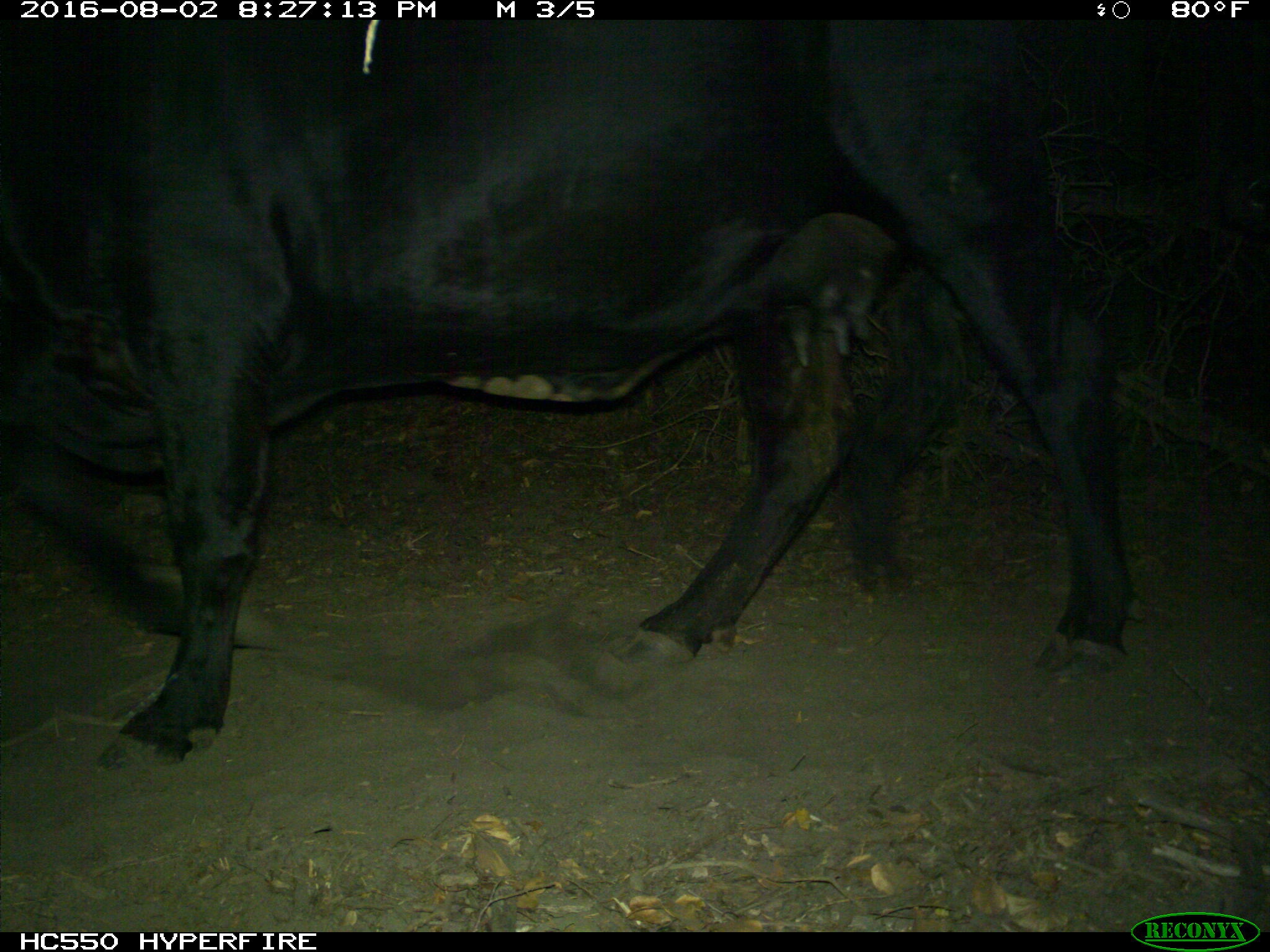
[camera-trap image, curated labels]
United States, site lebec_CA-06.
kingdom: Animalia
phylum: Chordata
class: Mammalia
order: Artiodactyla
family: Bovidae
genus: Bos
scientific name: Bos taurus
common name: domestic cow